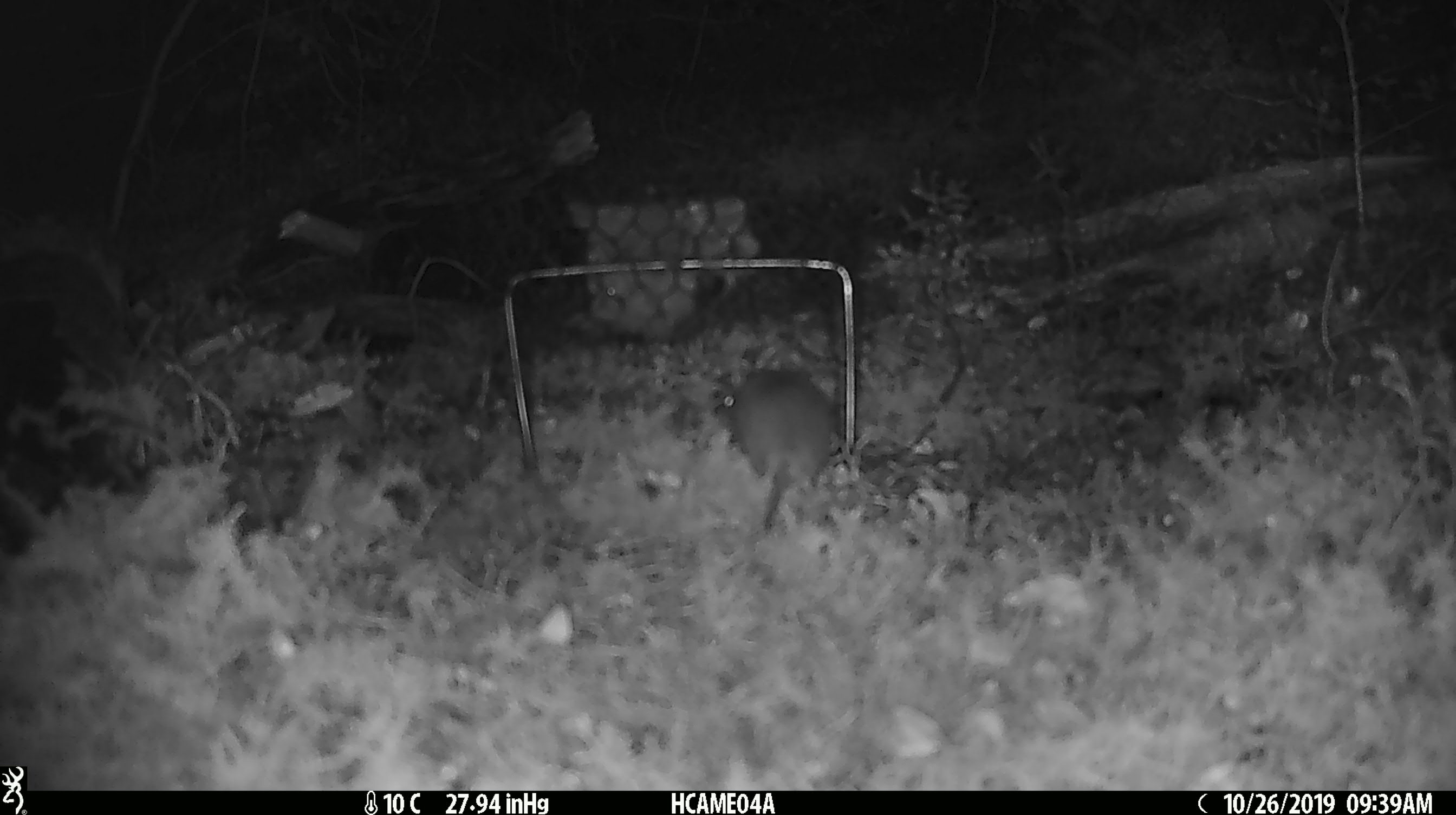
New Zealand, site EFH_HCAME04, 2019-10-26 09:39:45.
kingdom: Animalia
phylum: Chordata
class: Mammalia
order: Rodentia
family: Muridae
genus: Mus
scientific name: Mus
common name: mouse